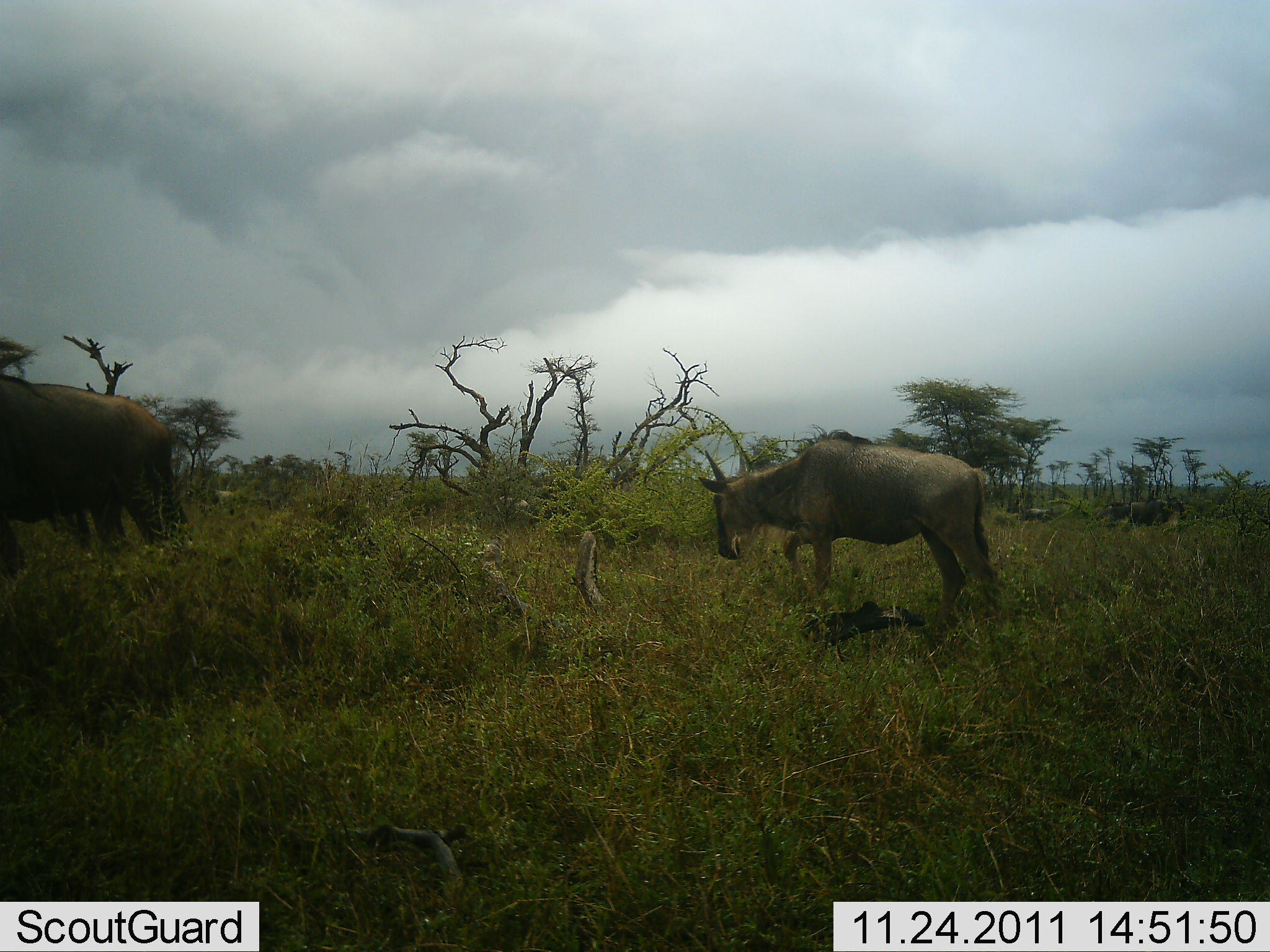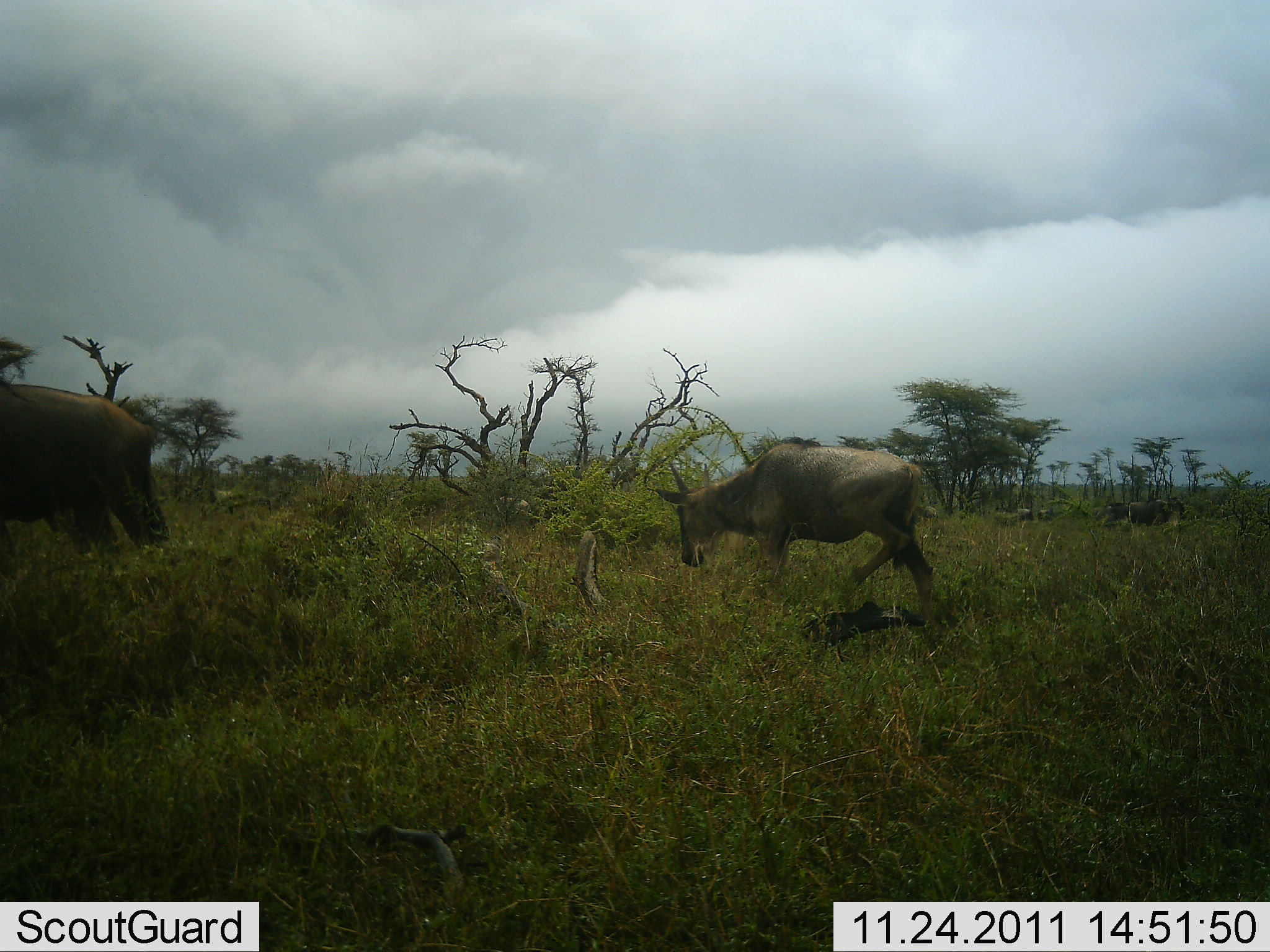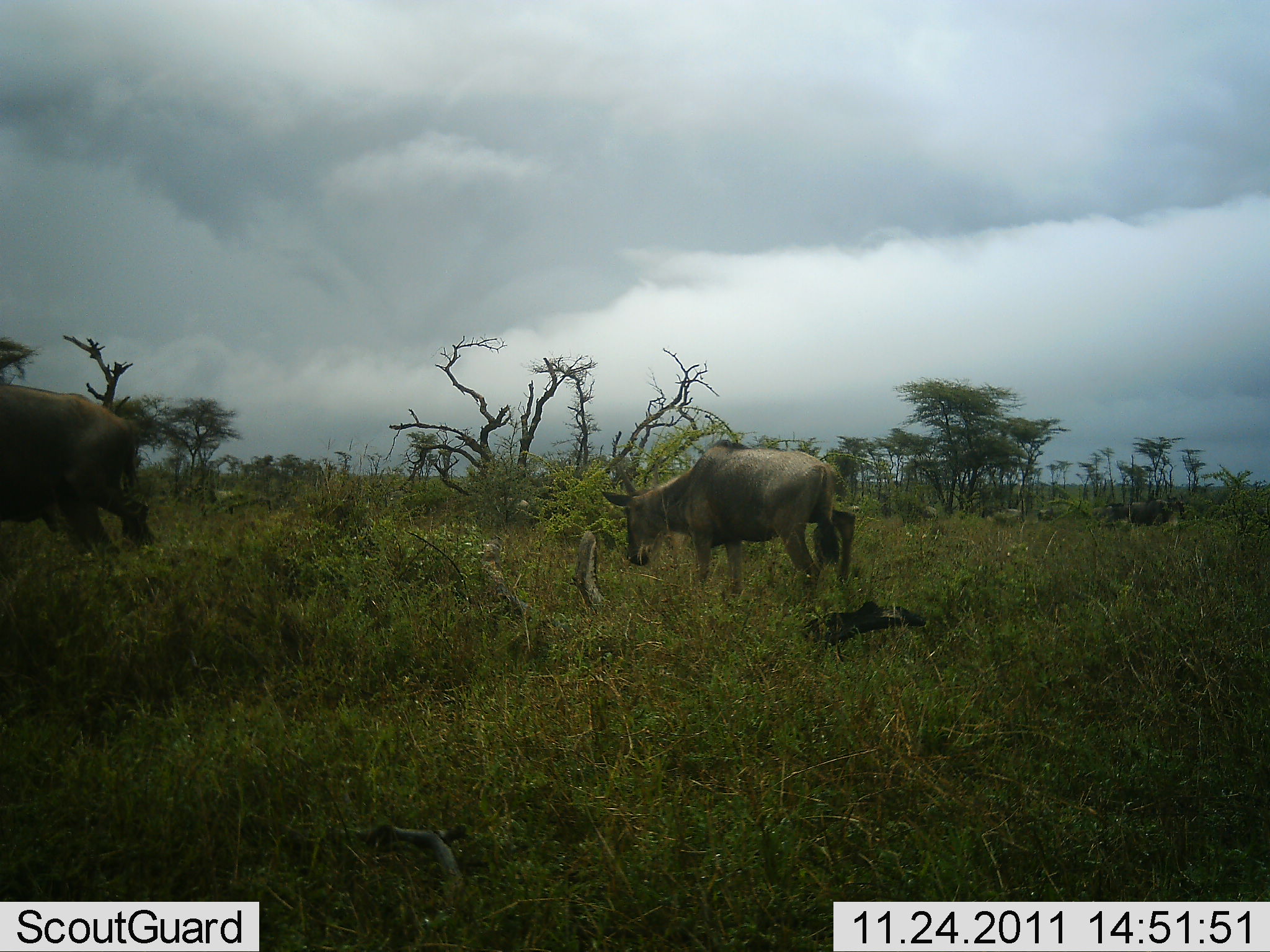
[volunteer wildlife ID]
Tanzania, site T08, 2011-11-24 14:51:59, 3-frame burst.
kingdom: Animalia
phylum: Chordata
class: Mammalia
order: Artiodactyla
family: Bovidae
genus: Tragelaphus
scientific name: Tragelaphus oryx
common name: eland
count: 2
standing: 17%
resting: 0%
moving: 92%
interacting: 0%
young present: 0%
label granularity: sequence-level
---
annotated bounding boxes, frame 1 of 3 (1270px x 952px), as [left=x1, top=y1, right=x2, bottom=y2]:
animal: [left=698, top=434, right=1003, bottom=642]; [left=1, top=371, right=197, bottom=598]; [left=1128, top=498, right=1186, bottom=526]; [left=1095, top=502, right=1131, bottom=524]; [left=1022, top=508, right=1053, bottom=521]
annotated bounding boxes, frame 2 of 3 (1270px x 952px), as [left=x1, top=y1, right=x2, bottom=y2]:
animal: [left=652, top=438, right=938, bottom=672]; [left=0, top=379, right=174, bottom=603]; [left=1128, top=499, right=1187, bottom=527]; [left=1096, top=503, right=1129, bottom=525]; [left=1016, top=506, right=1053, bottom=522]; [left=916, top=504, right=938, bottom=518]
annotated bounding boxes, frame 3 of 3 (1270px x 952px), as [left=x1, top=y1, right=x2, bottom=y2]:
animal: [left=600, top=438, right=855, bottom=635]; [left=1, top=381, right=155, bottom=582]; [left=1129, top=496, right=1186, bottom=527]; [left=879, top=503, right=937, bottom=524]; [left=981, top=506, right=1025, bottom=527]; [left=1091, top=504, right=1129, bottom=524]; [left=1240, top=502, right=1270, bottom=526]; [left=1037, top=507, right=1078, bottom=523]